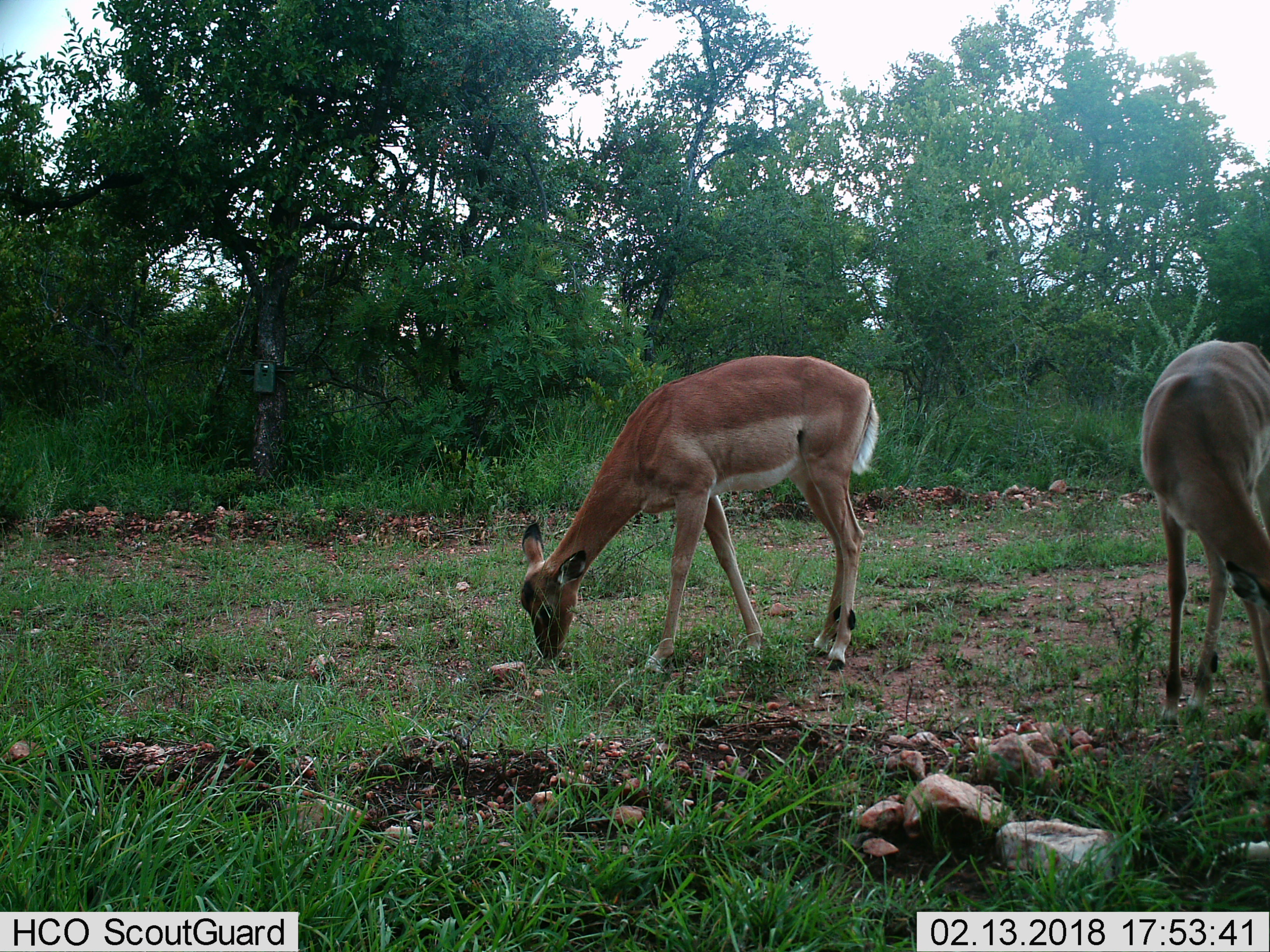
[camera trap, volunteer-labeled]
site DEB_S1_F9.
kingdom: Animalia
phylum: Chordata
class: Mammalia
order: Artiodactyla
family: Bovidae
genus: Aepyceros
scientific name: Aepyceros melampus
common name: impala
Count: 2.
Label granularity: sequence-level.